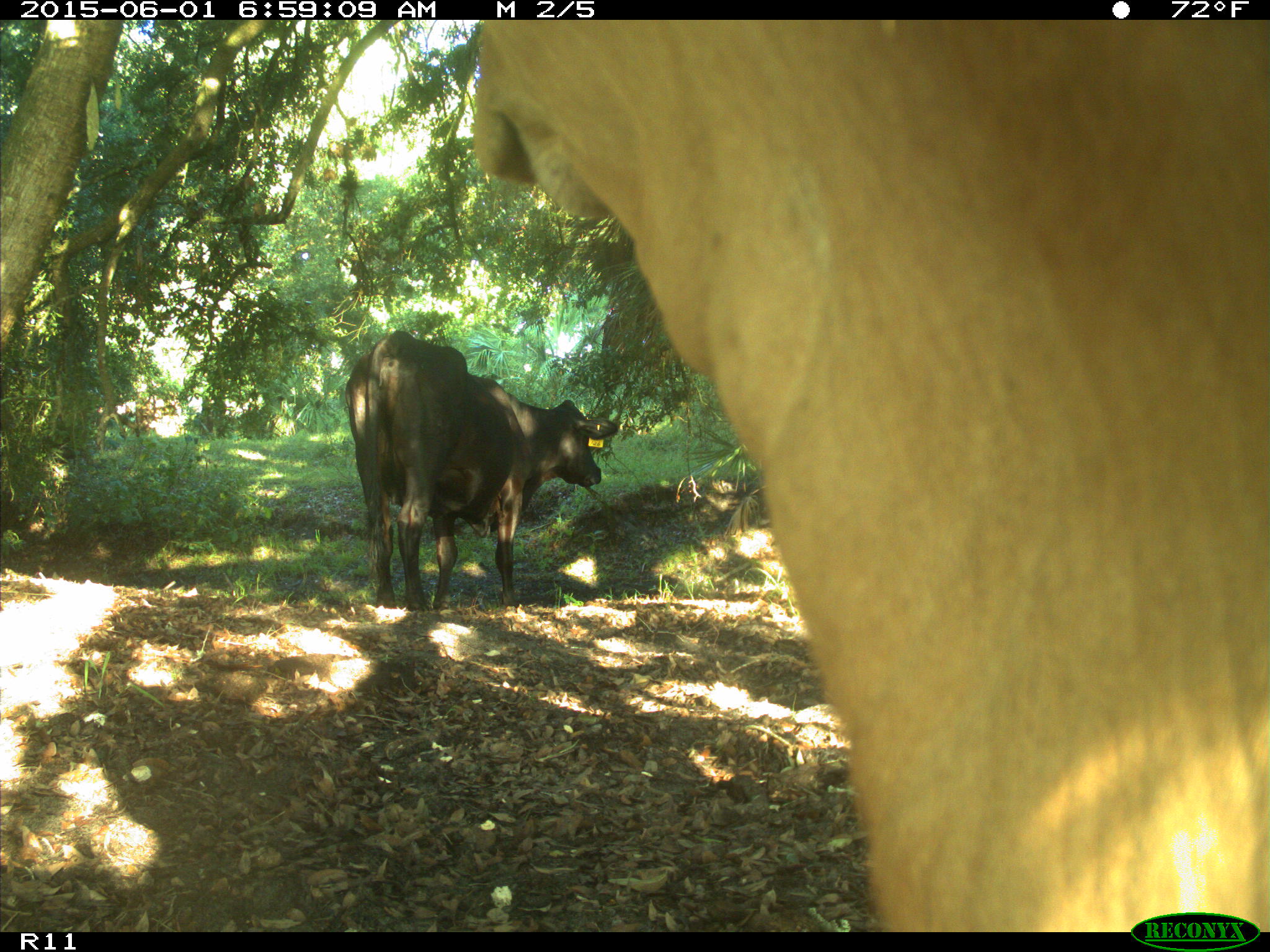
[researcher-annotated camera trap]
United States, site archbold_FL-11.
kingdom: Animalia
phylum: Chordata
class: Mammalia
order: Artiodactyla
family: Bovidae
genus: Bos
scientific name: Bos taurus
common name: domestic cow